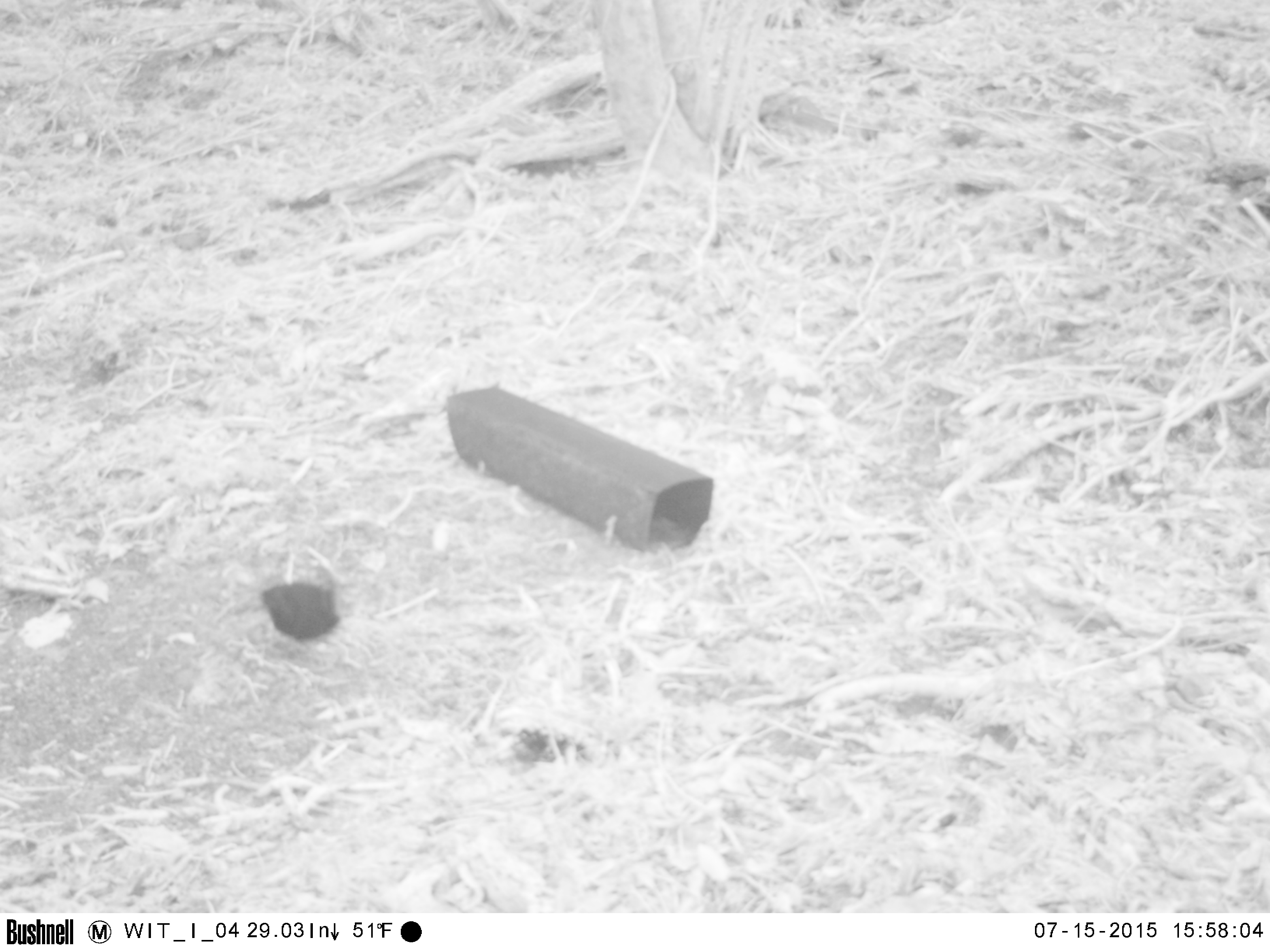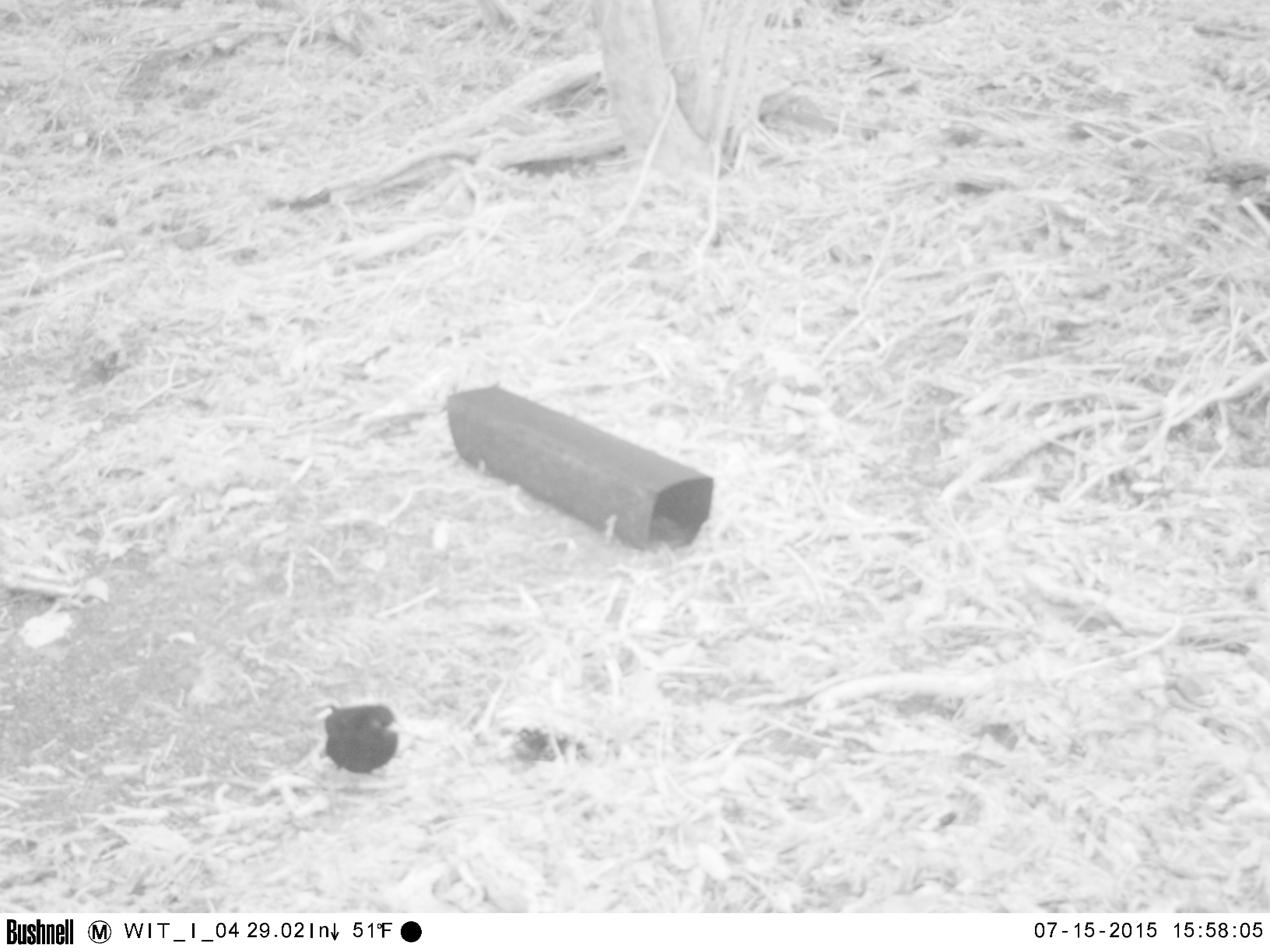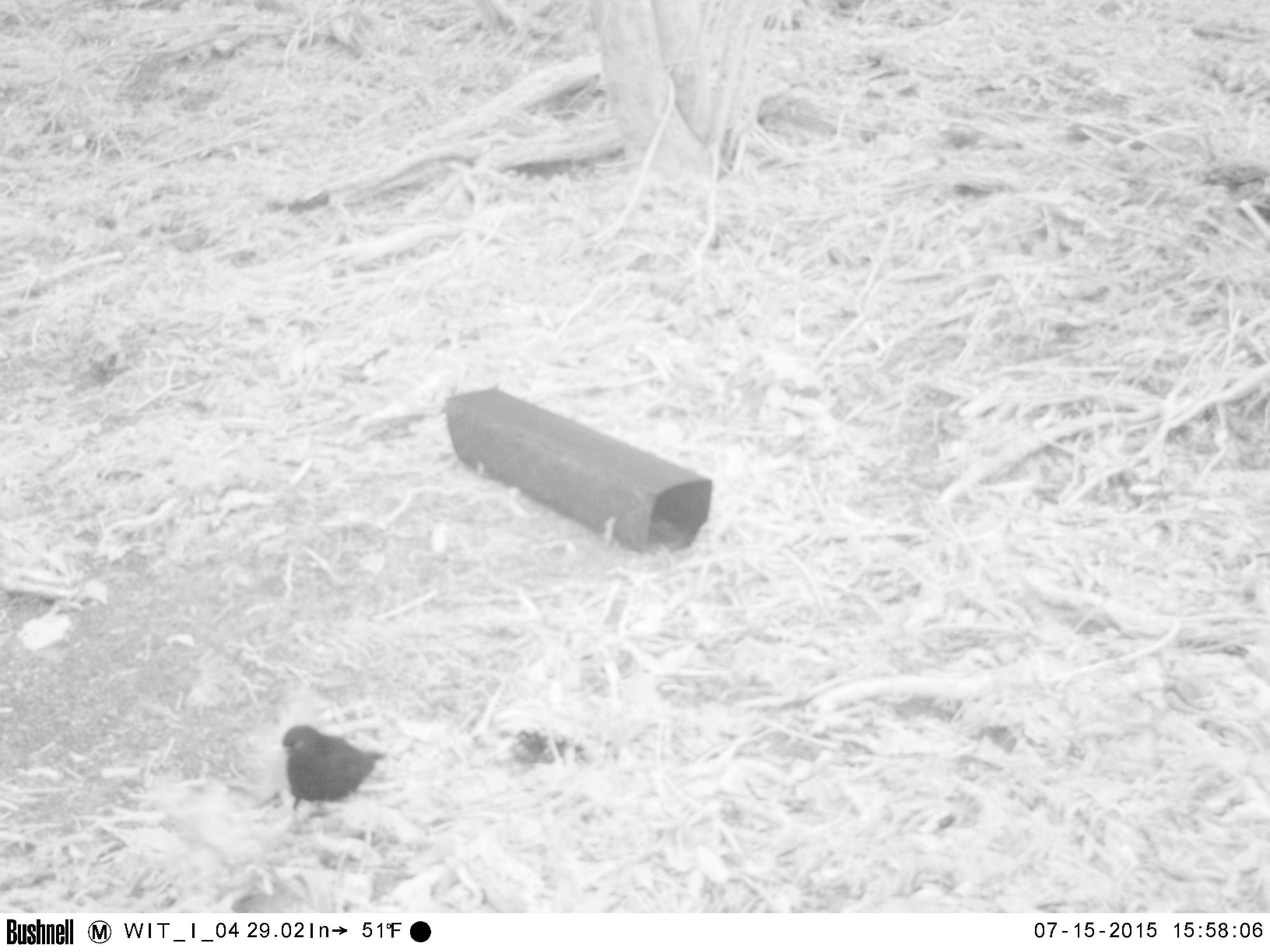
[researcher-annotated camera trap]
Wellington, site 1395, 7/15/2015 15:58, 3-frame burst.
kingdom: Animalia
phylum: Chordata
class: Aves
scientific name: Aves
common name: bird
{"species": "bird (Aves)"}